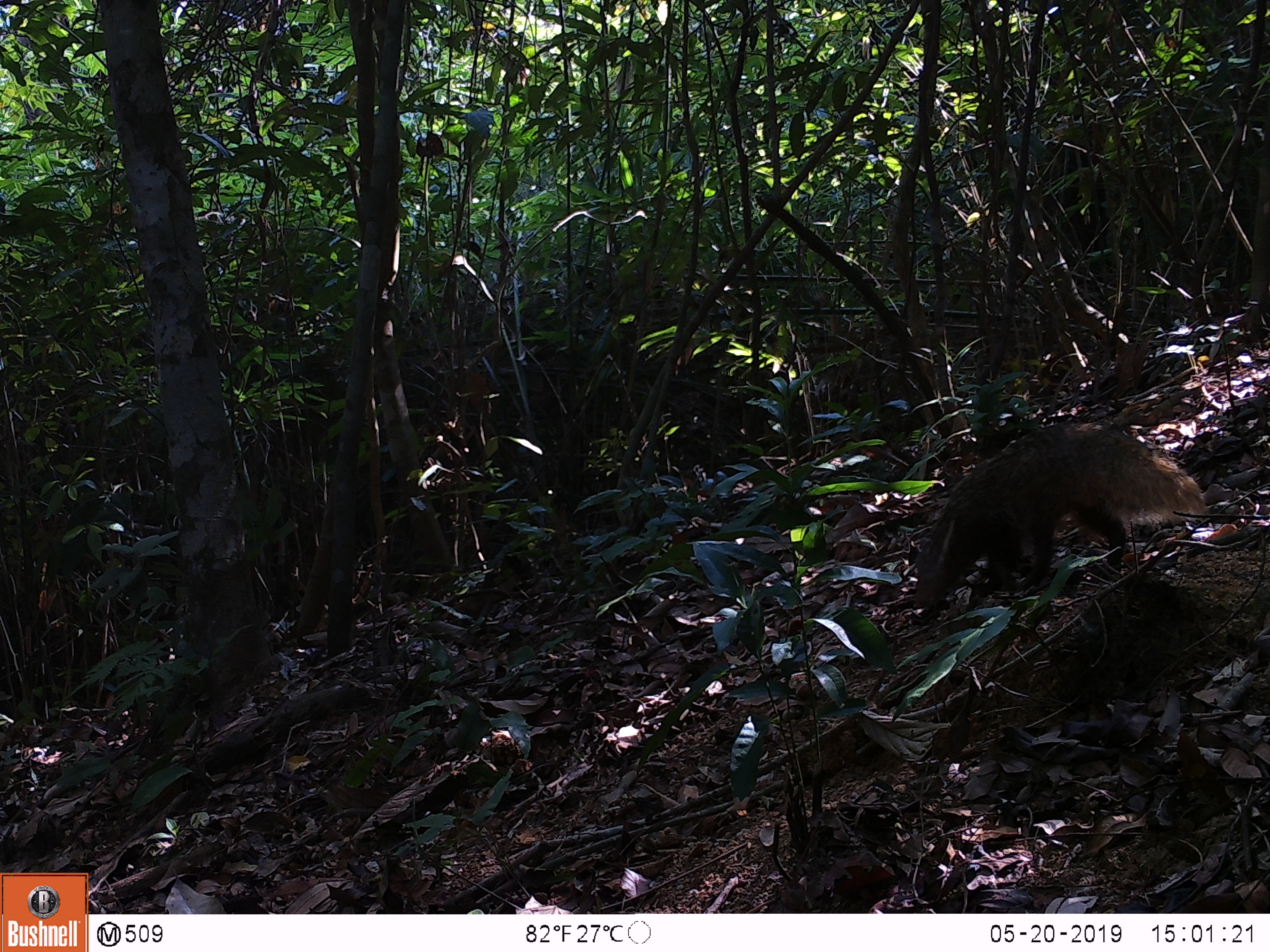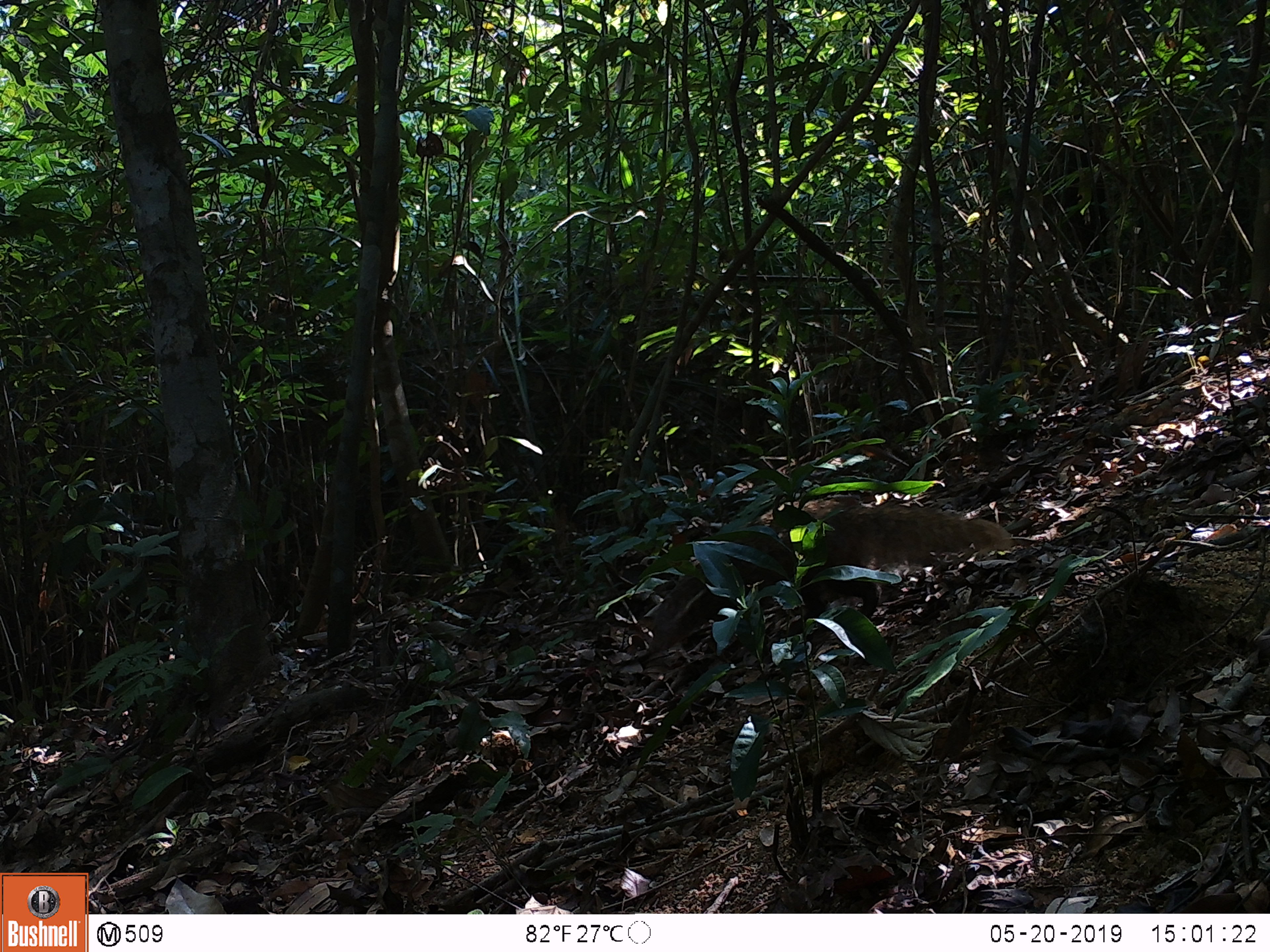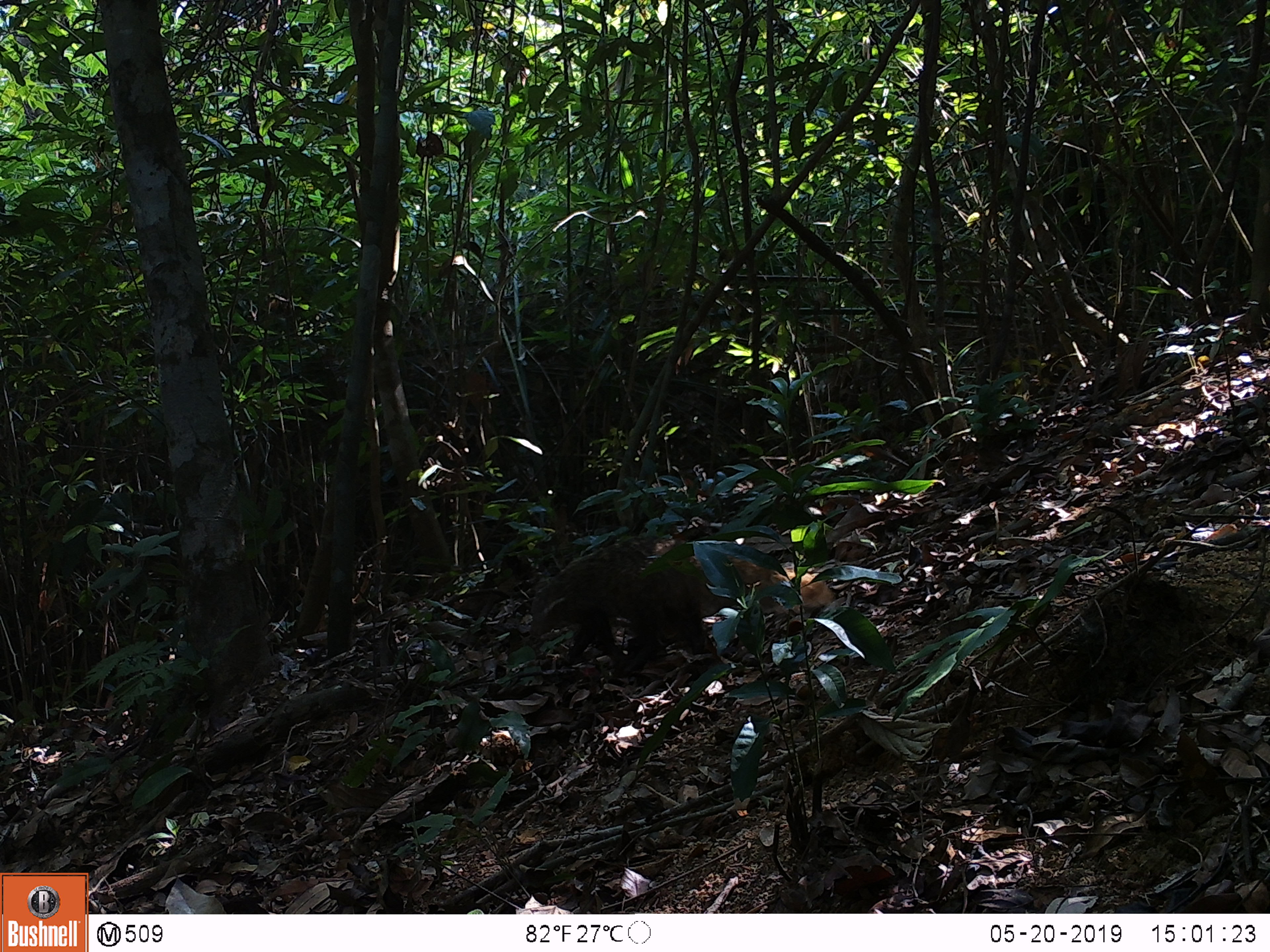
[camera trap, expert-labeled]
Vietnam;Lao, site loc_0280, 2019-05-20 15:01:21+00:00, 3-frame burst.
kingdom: Animalia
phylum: Chordata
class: Mammalia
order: Carnivora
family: Herpestidae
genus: Urva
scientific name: Urva urva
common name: crab-eating mongoose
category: crab eating mongoose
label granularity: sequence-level